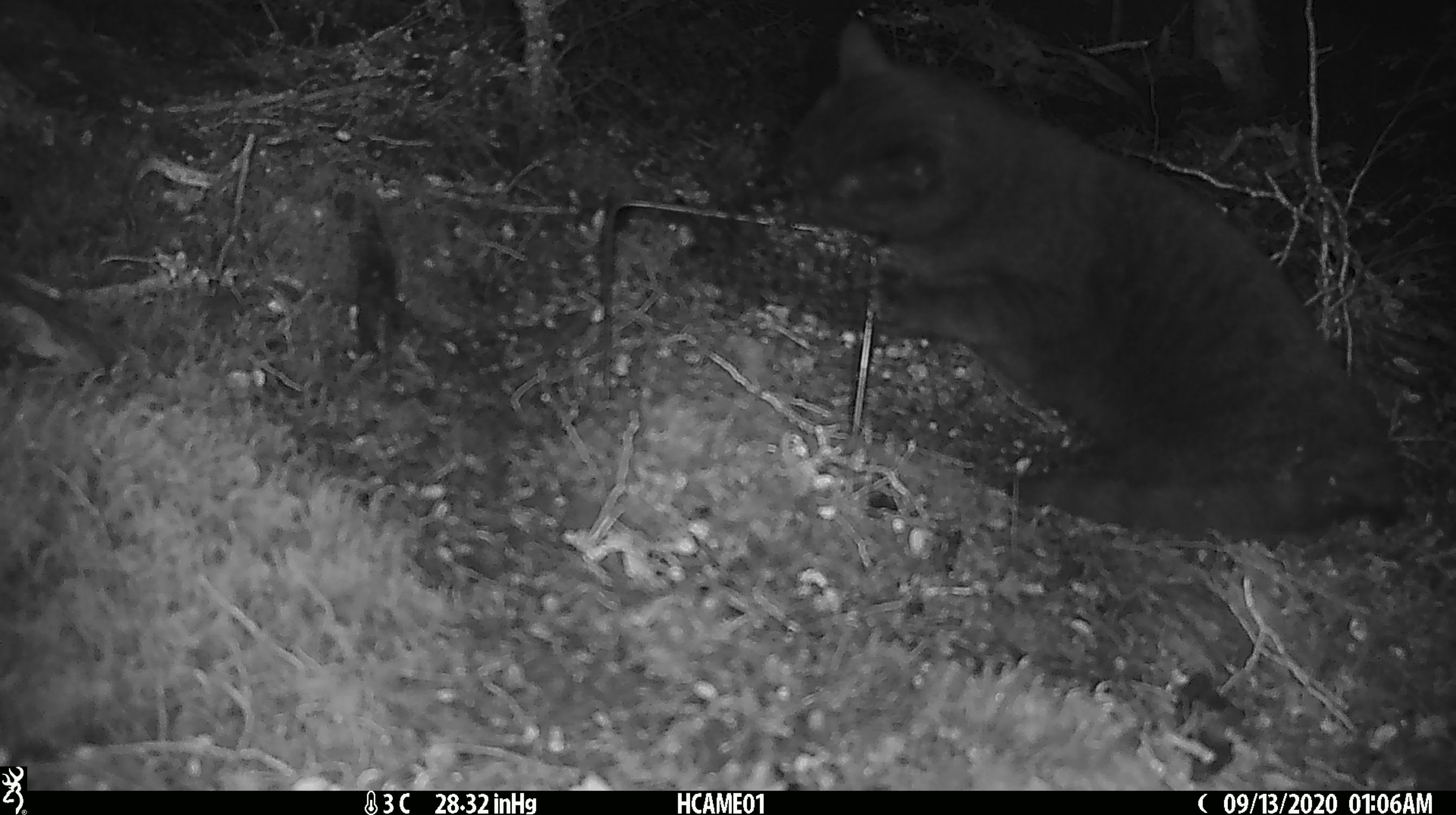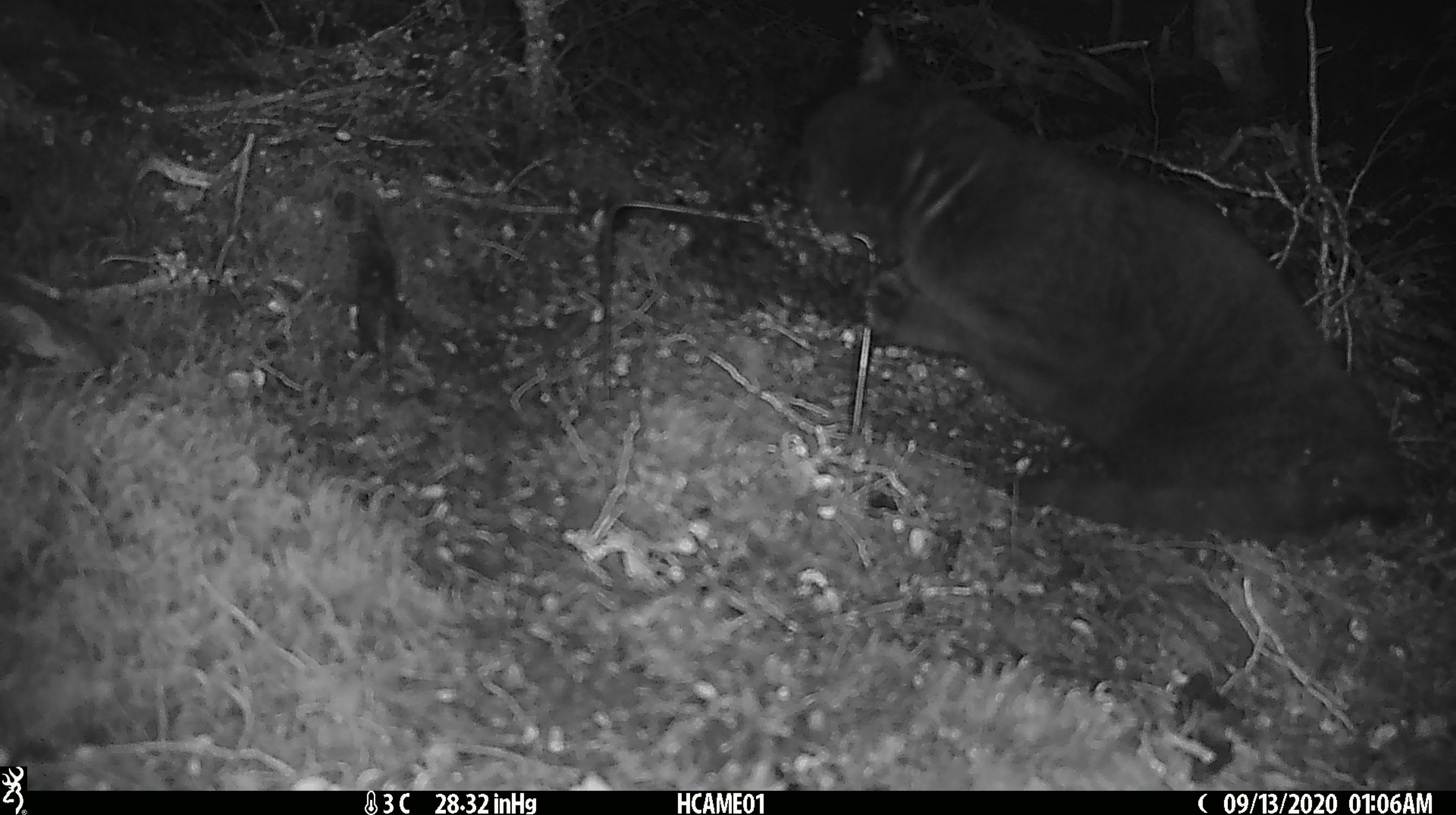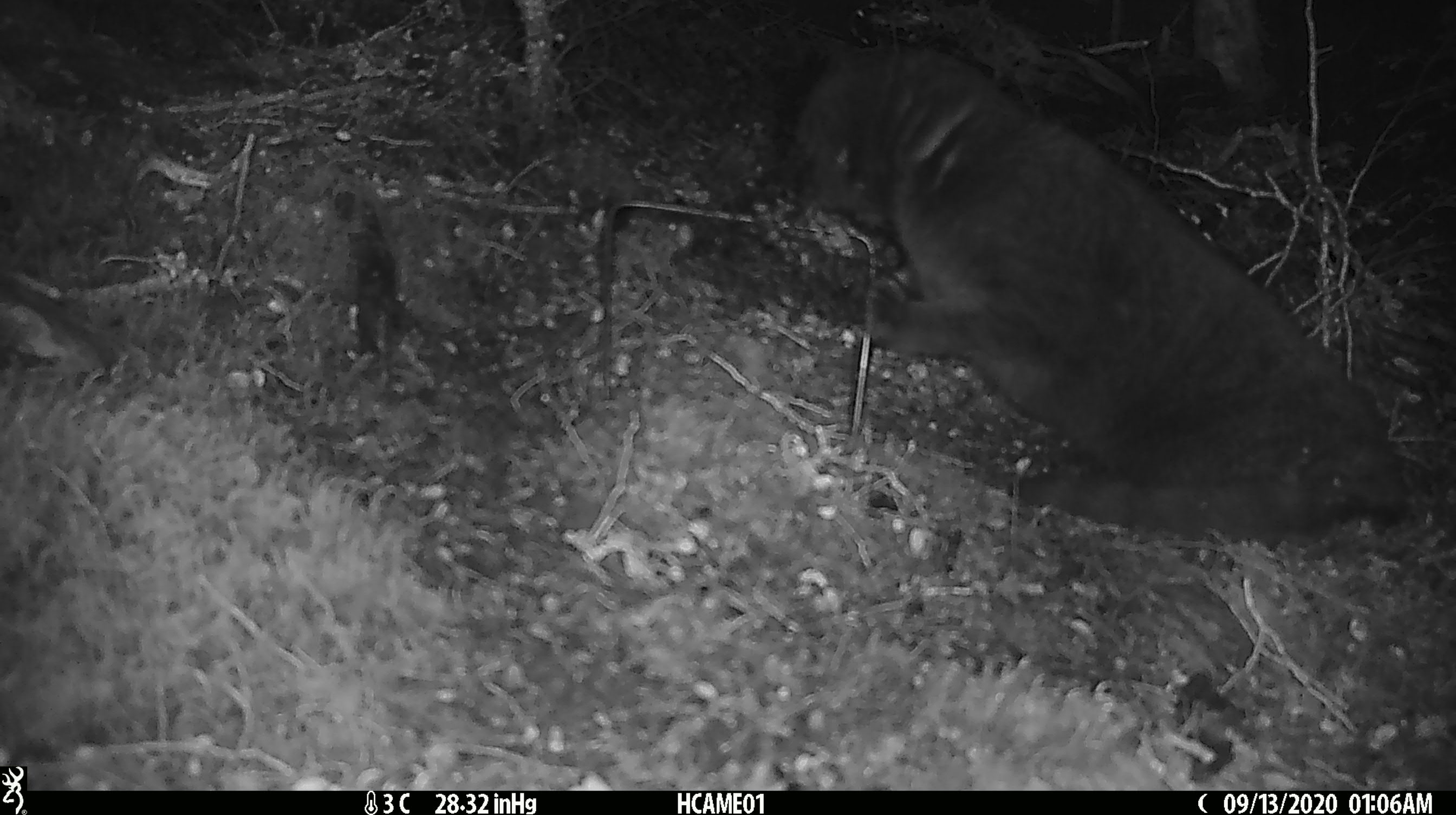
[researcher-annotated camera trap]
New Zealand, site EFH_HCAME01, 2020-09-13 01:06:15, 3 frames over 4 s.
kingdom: Animalia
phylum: Chordata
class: Mammalia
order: Carnivora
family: Felidae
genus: Felis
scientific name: Felis catus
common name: domestic cat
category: cat